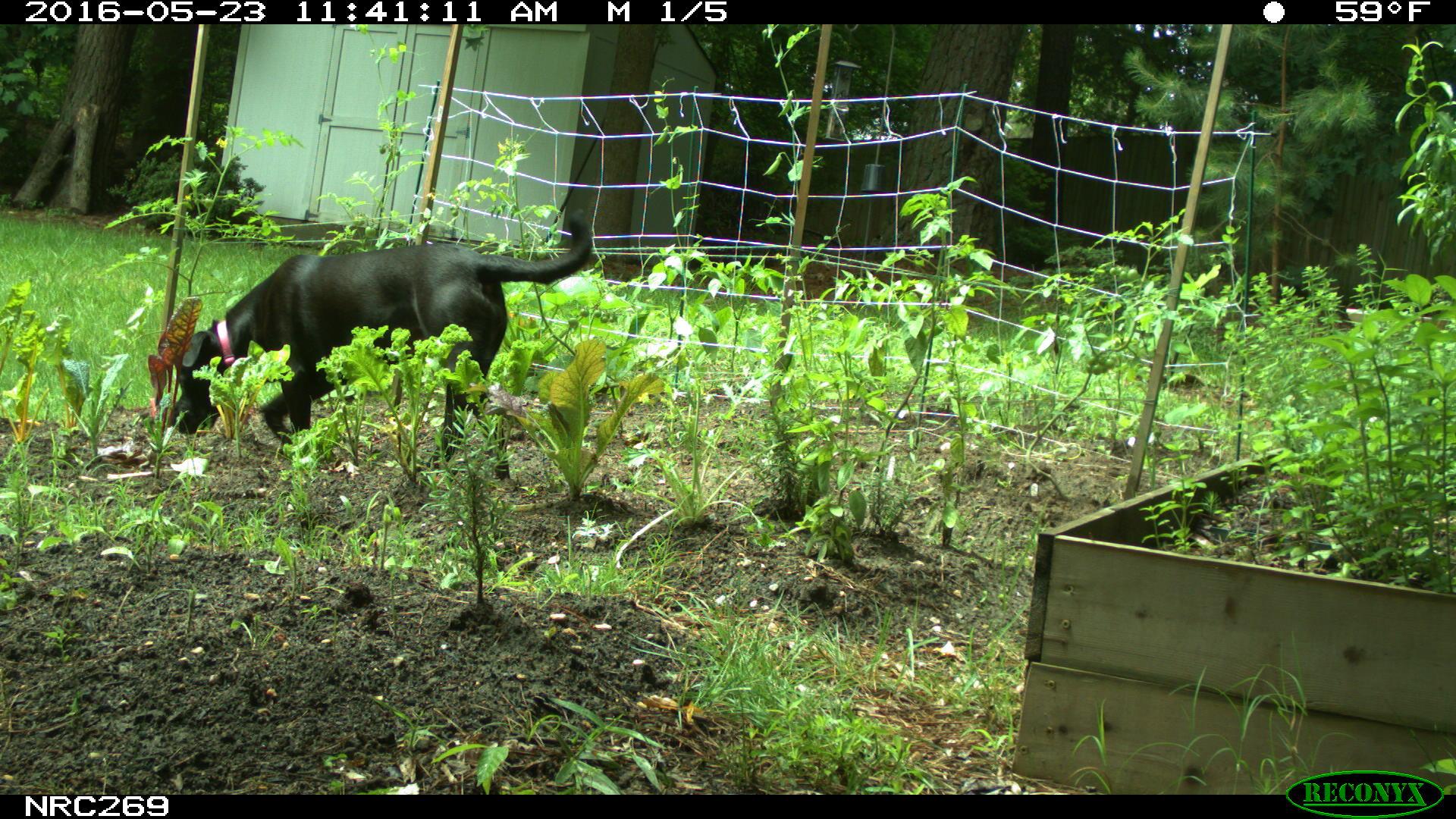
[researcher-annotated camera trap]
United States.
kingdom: Animalia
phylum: Chordata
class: Mammalia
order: Carnivora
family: Canidae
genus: Canis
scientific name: Canis familiaris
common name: domestic dog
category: Dog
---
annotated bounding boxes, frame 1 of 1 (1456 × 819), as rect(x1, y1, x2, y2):
Dog: rect(170, 219, 605, 461)